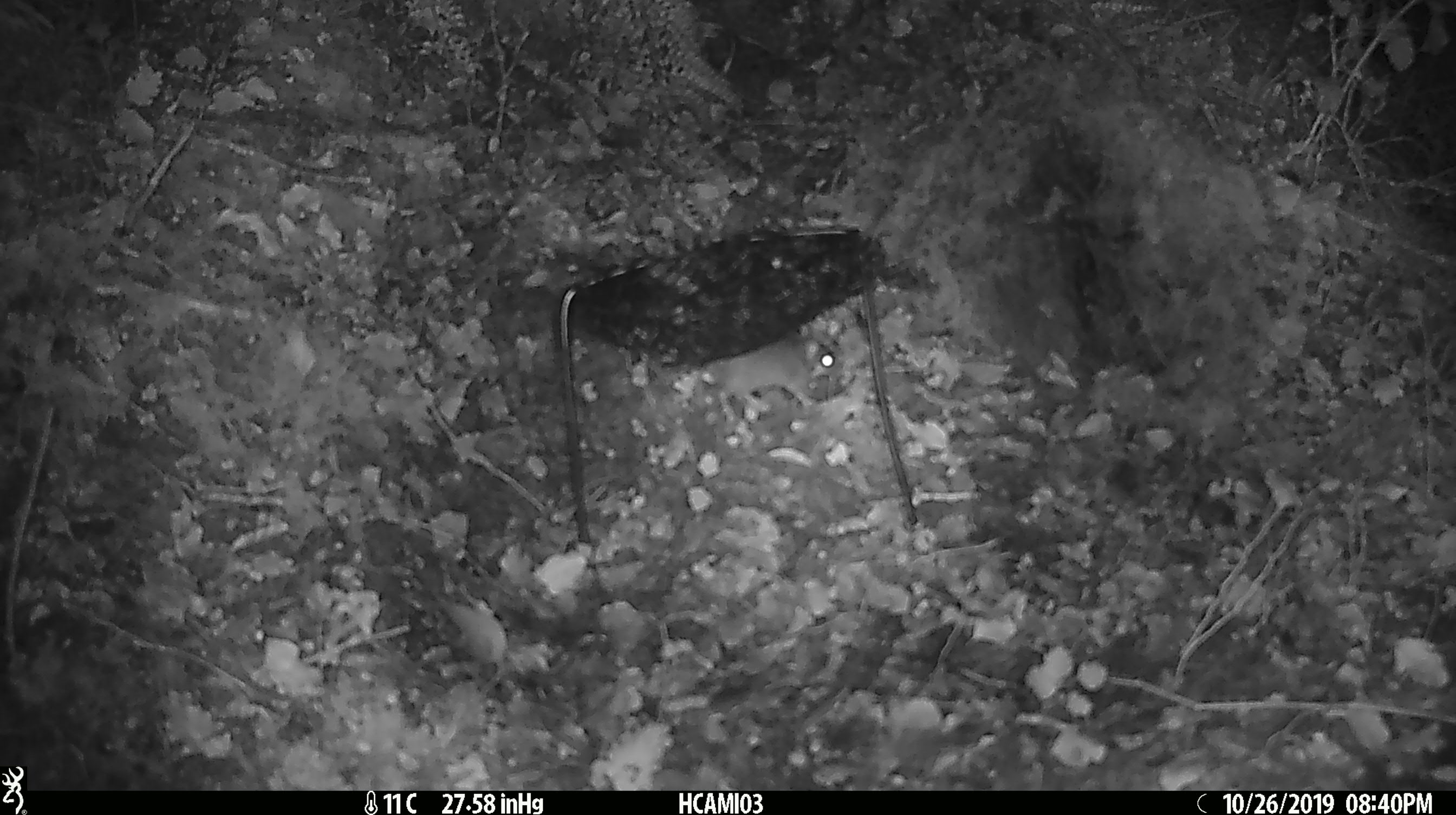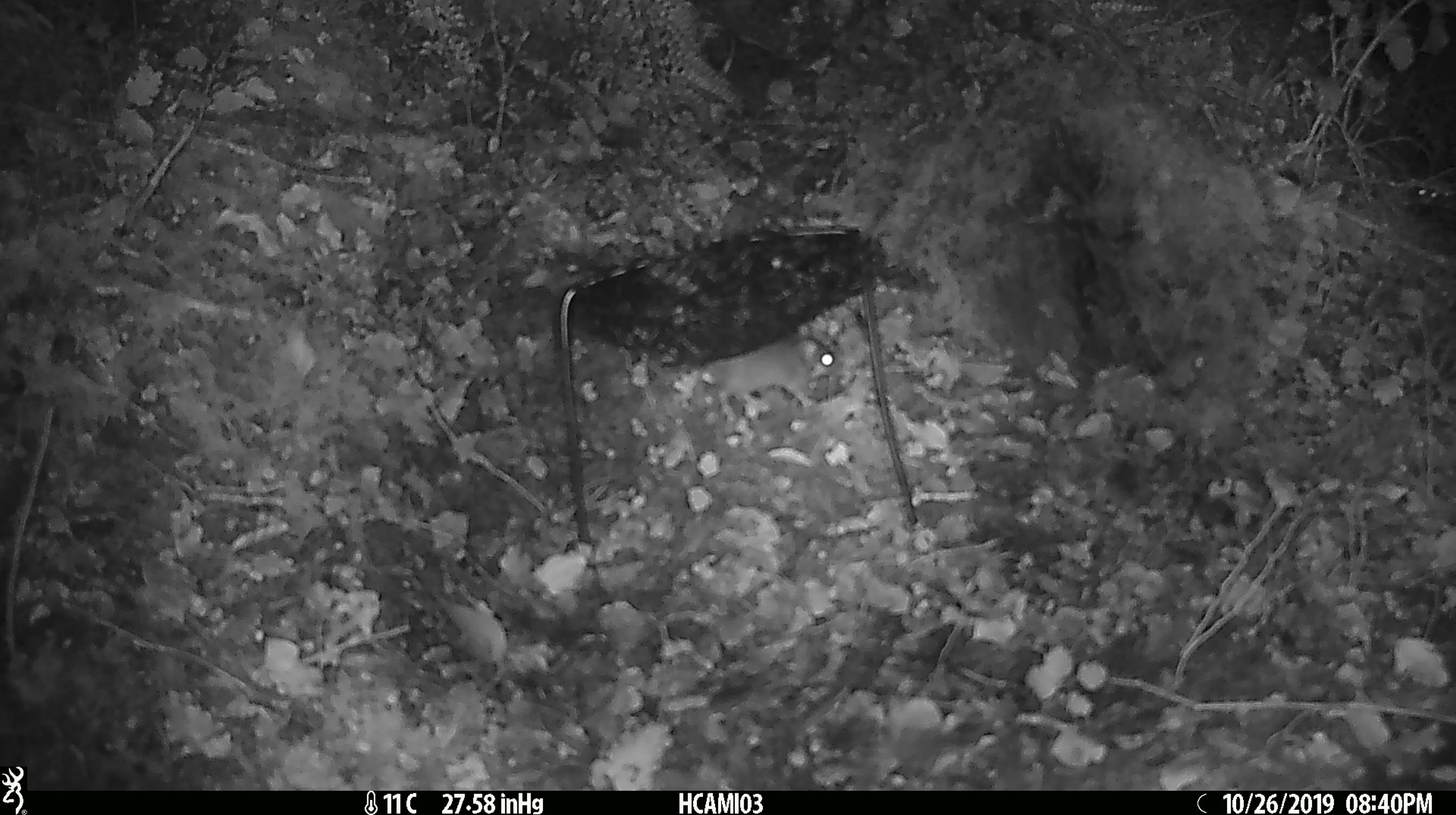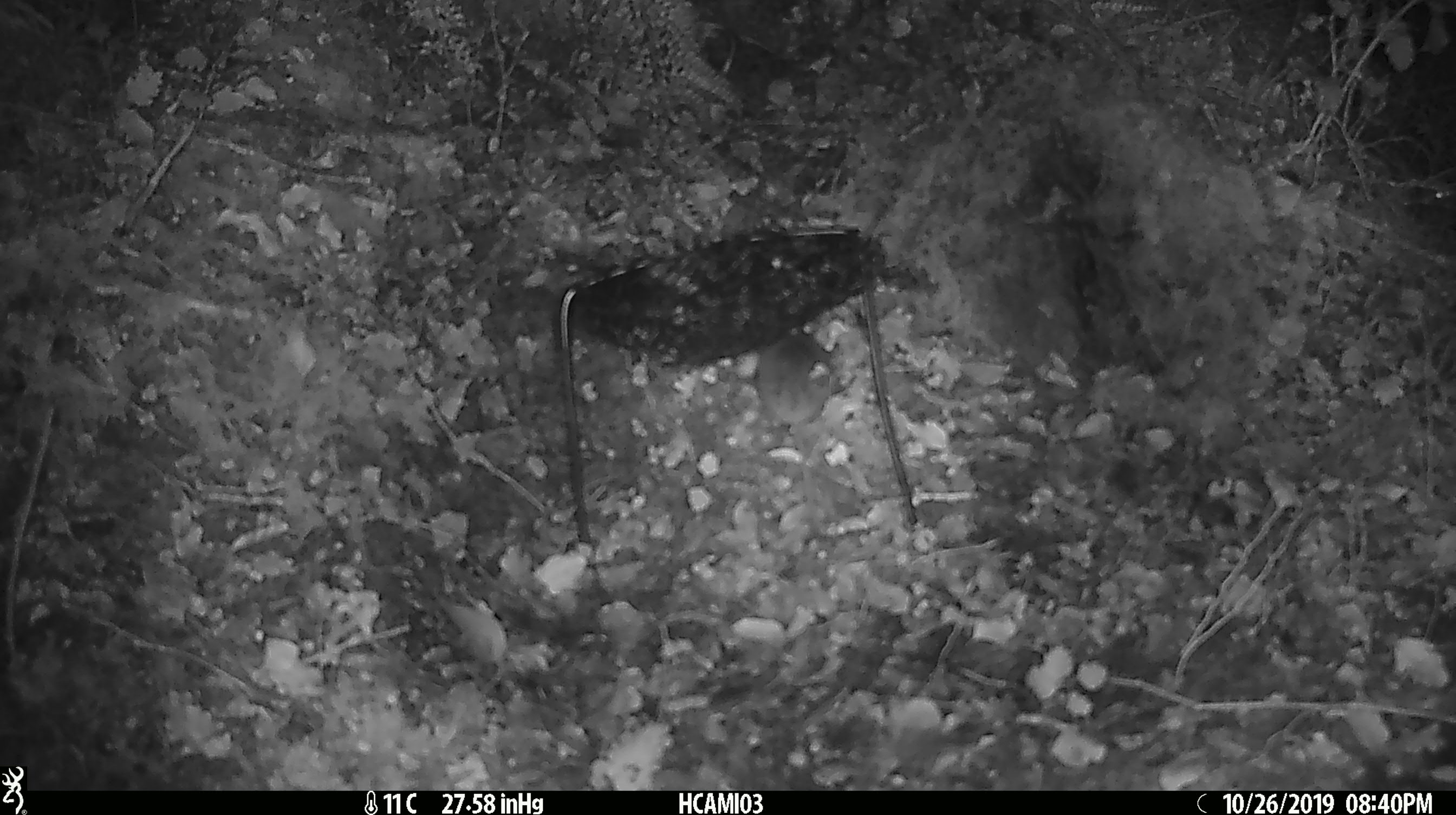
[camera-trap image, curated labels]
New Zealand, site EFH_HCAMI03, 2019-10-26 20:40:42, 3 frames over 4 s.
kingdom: Animalia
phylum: Chordata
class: Mammalia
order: Rodentia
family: Muridae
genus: Mus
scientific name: Mus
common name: mouse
Mouse (Mus).